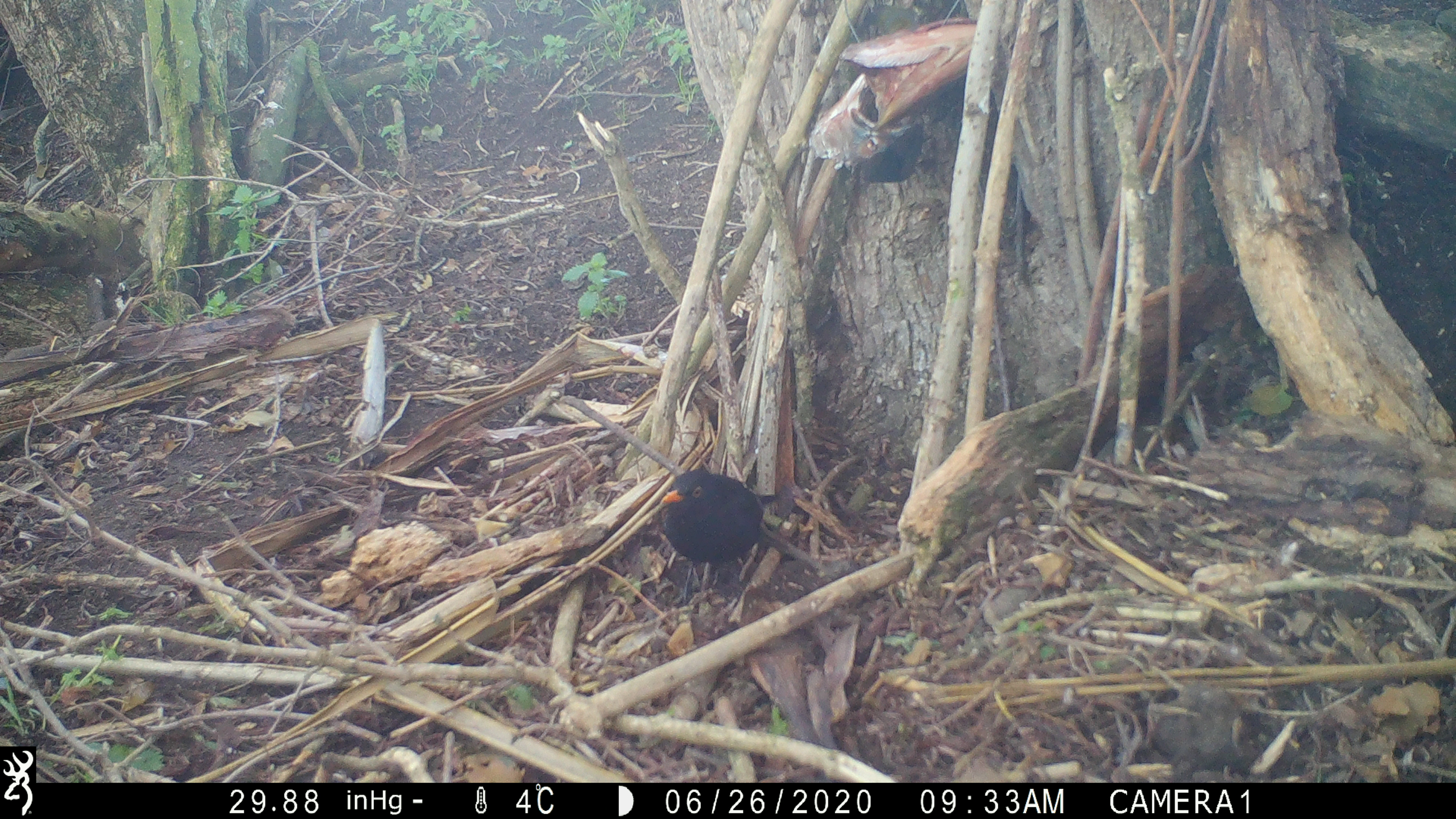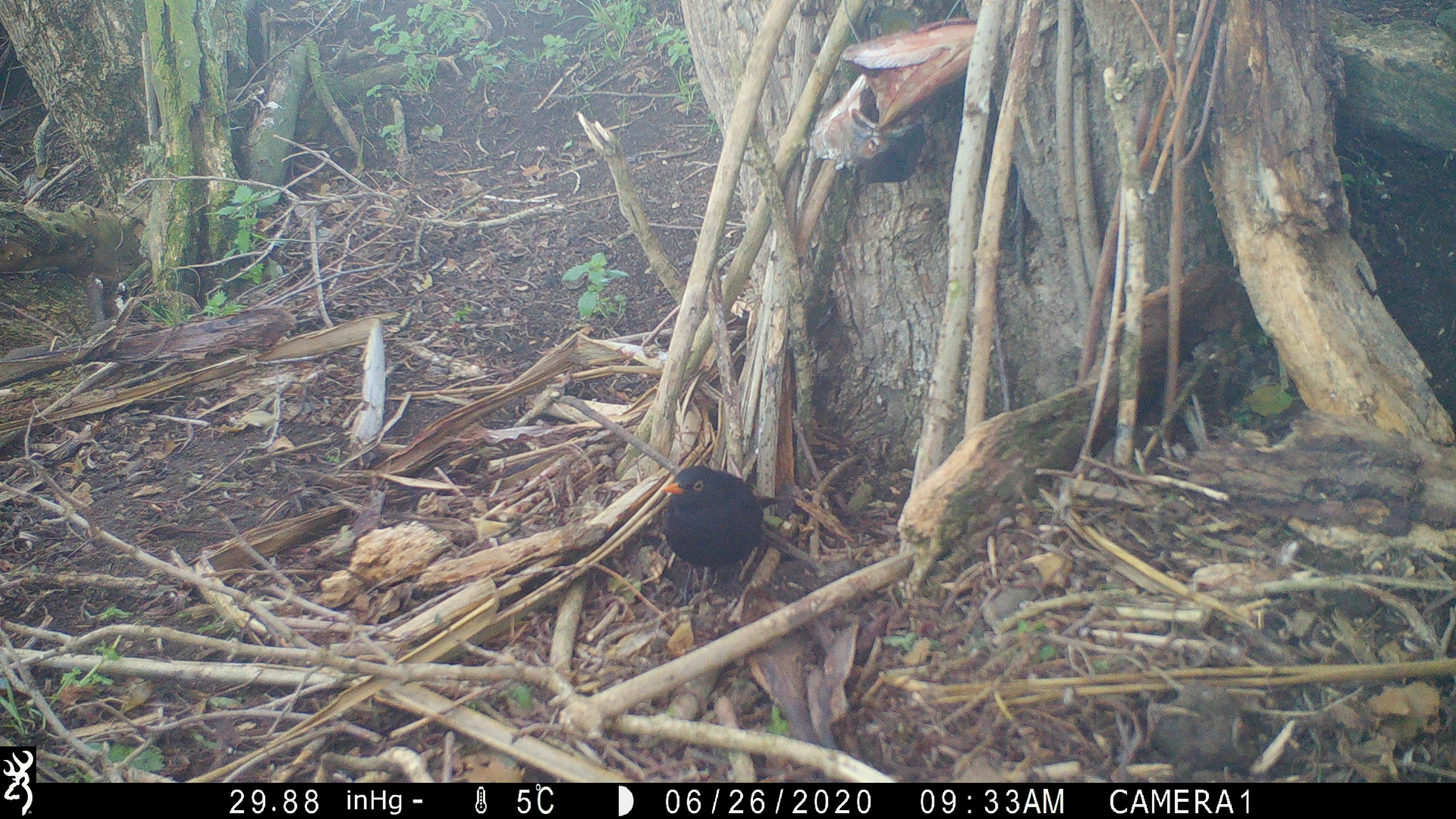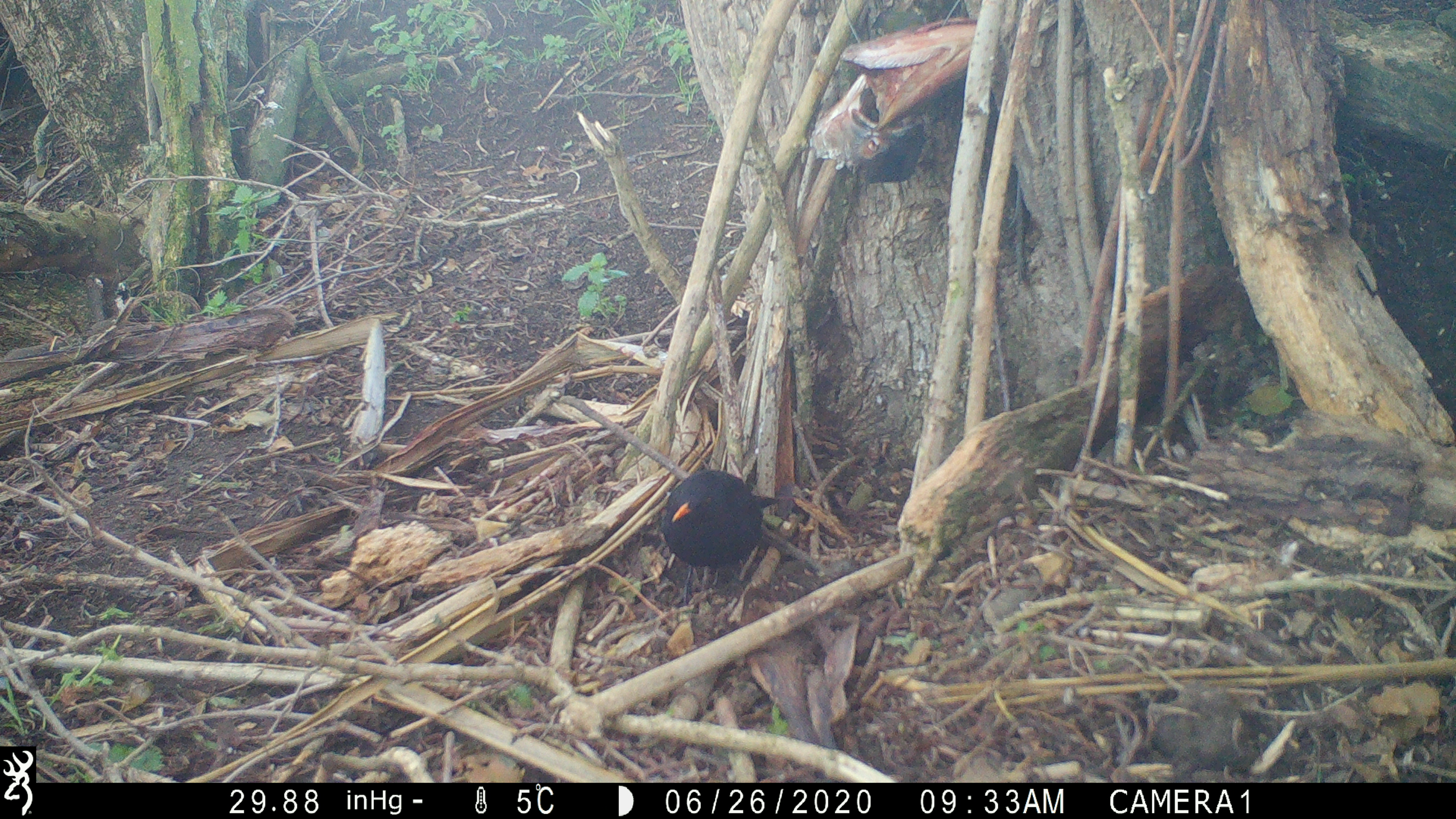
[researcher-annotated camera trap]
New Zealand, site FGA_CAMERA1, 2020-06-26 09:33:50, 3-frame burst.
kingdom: Animalia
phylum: Chordata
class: Aves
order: Passeriformes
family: Turdidae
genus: Turdus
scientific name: Turdus merula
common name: eurasian blackbird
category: blackbird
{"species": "blackbird (eurasian blackbird) (Turdus merula)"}